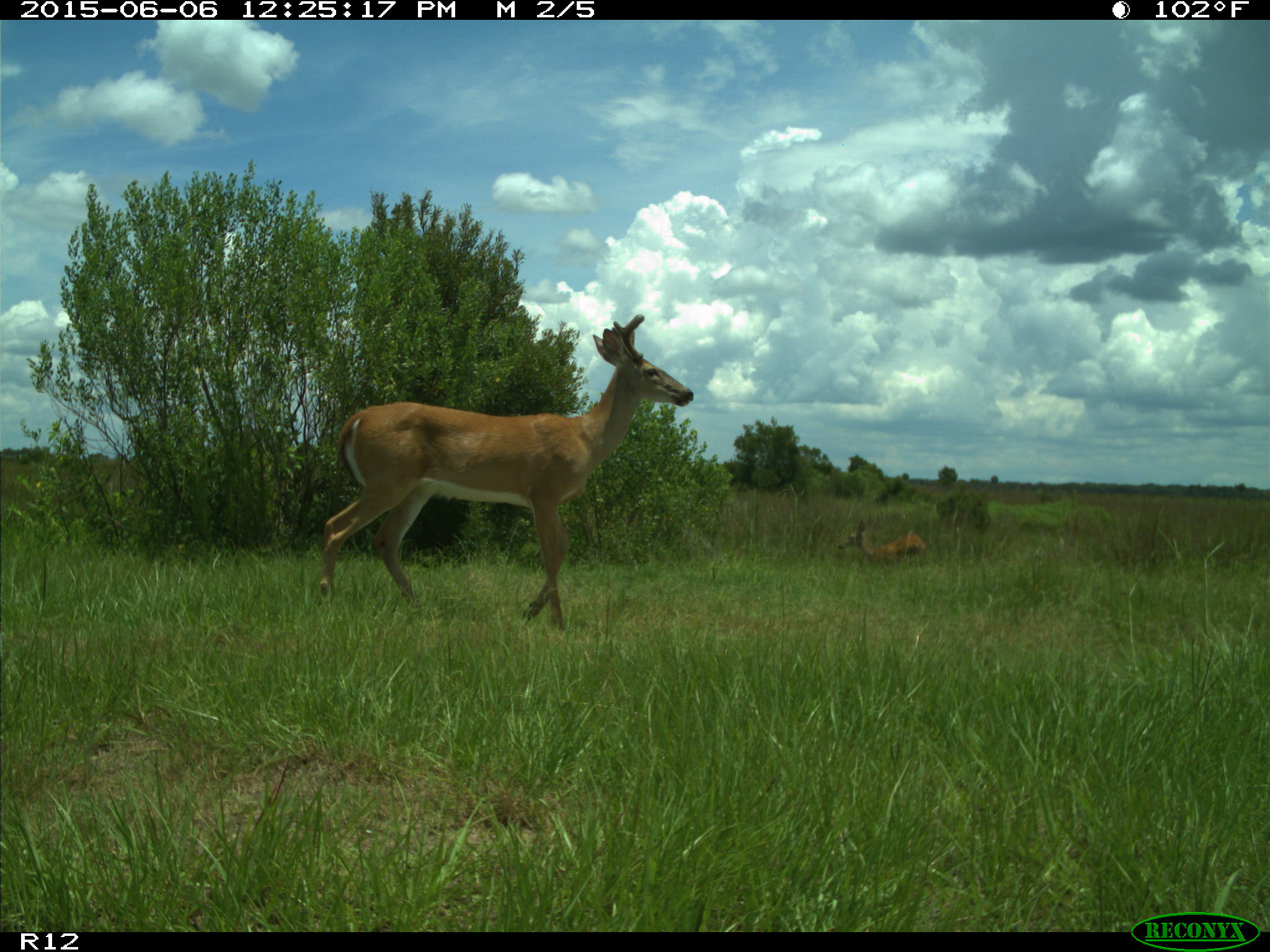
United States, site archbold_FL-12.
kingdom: Animalia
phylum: Chordata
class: Mammalia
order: Artiodactyla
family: Cervidae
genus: Odocoileus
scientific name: Odocoileus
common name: deer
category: unidentified deer